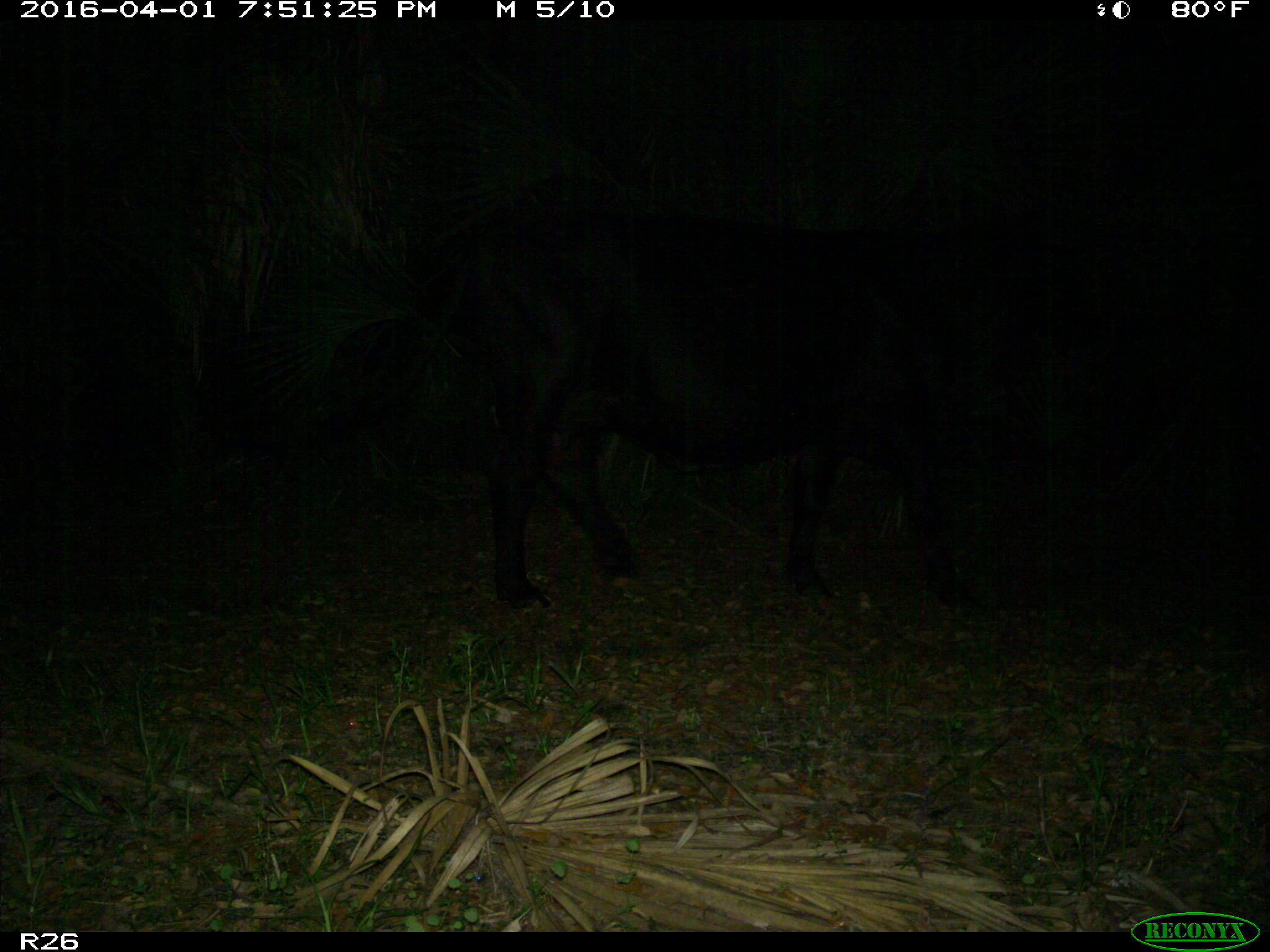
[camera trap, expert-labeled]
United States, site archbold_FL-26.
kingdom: Animalia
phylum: Chordata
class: Mammalia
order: Artiodactyla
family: Bovidae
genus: Bos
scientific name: Bos taurus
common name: domestic cow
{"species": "Bos taurus (domestic cow)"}